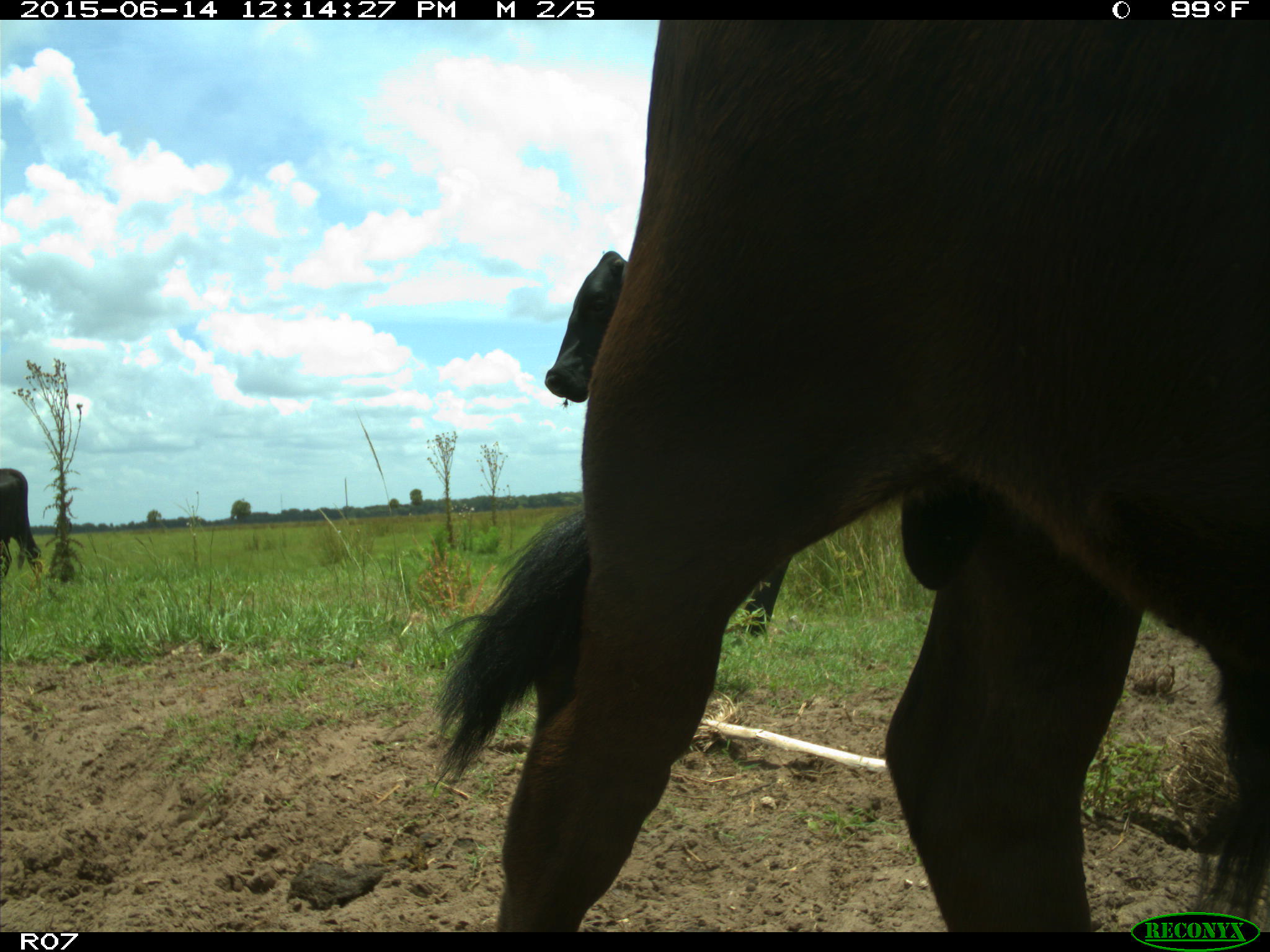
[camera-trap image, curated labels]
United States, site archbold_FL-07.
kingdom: Animalia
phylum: Chordata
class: Mammalia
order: Artiodactyla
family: Bovidae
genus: Bos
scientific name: Bos taurus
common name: domestic cow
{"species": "Bos taurus (domestic cow)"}